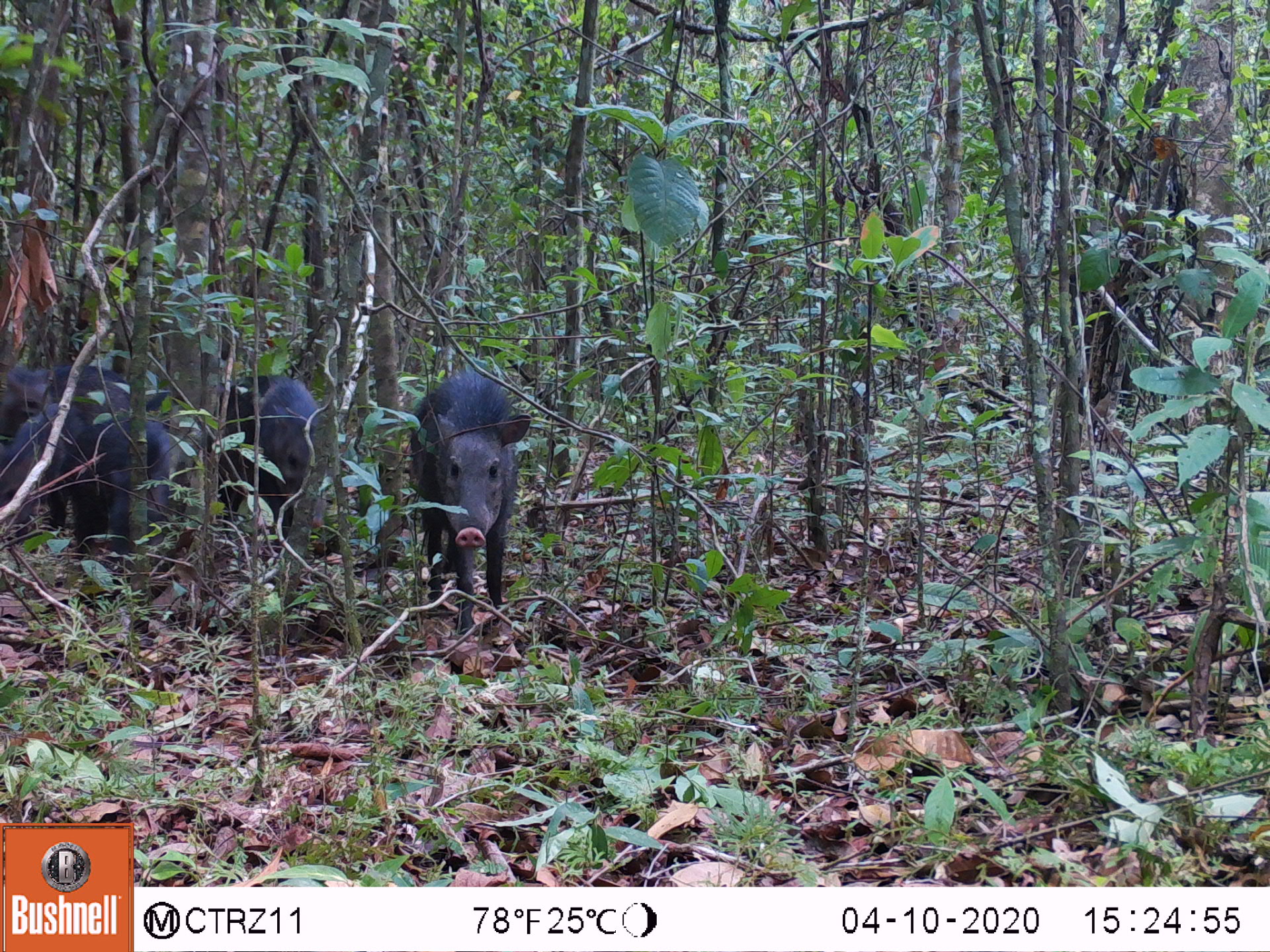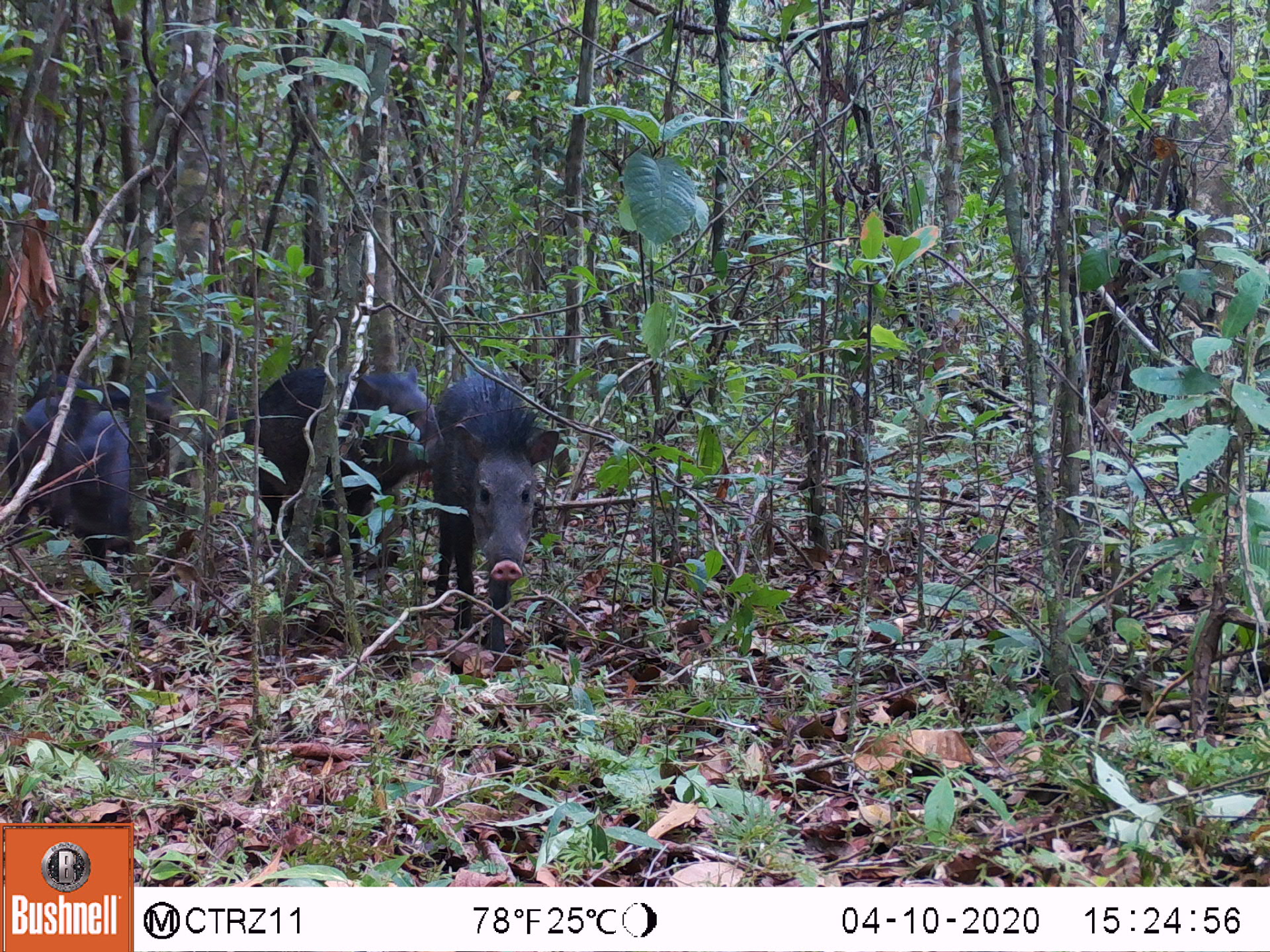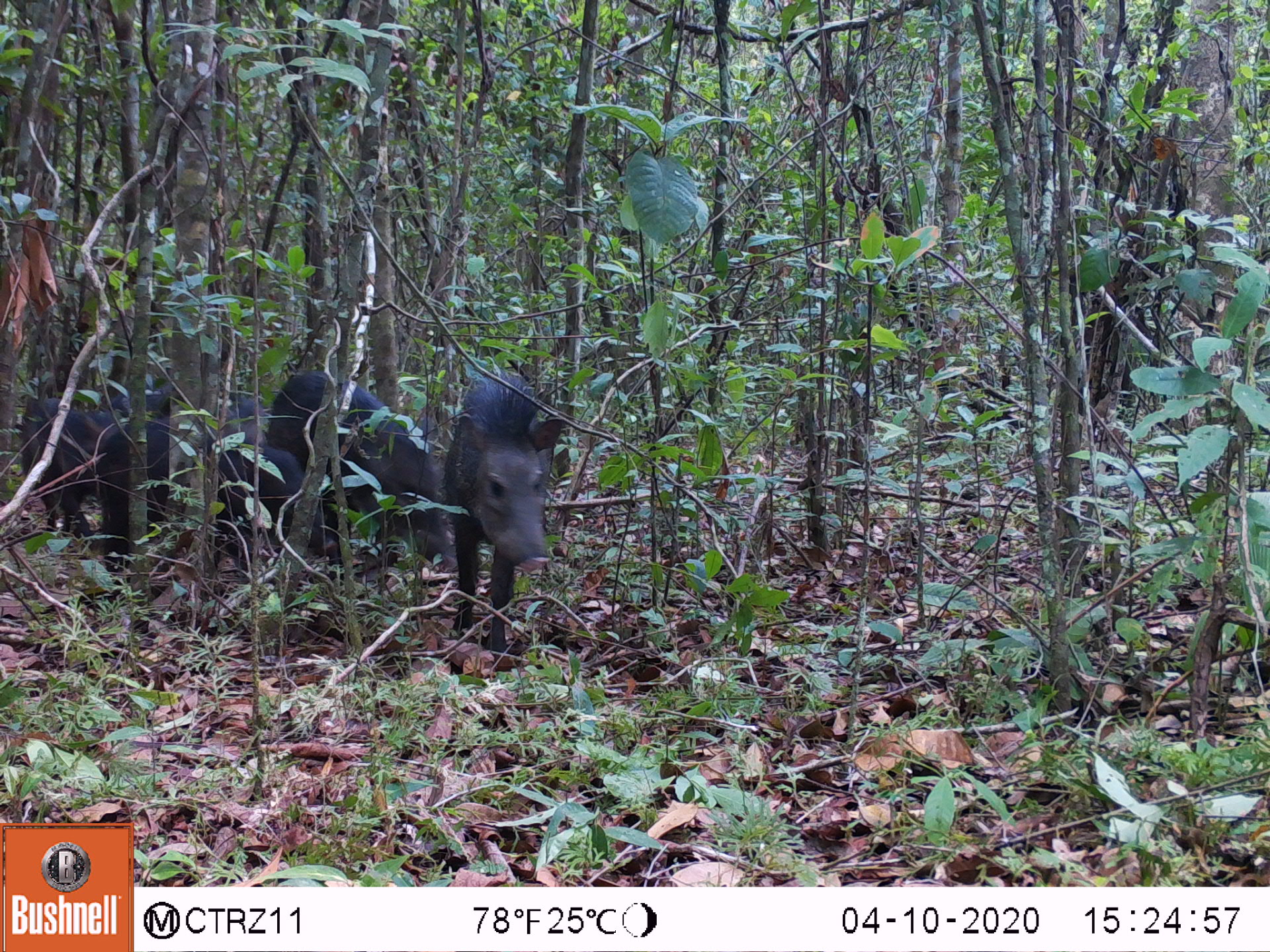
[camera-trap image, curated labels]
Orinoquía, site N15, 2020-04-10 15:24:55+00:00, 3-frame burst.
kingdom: Animalia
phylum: Chordata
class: Mammalia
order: Artiodactyla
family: Tayassuidae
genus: Pecari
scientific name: Pecari tajacu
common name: collared peccary